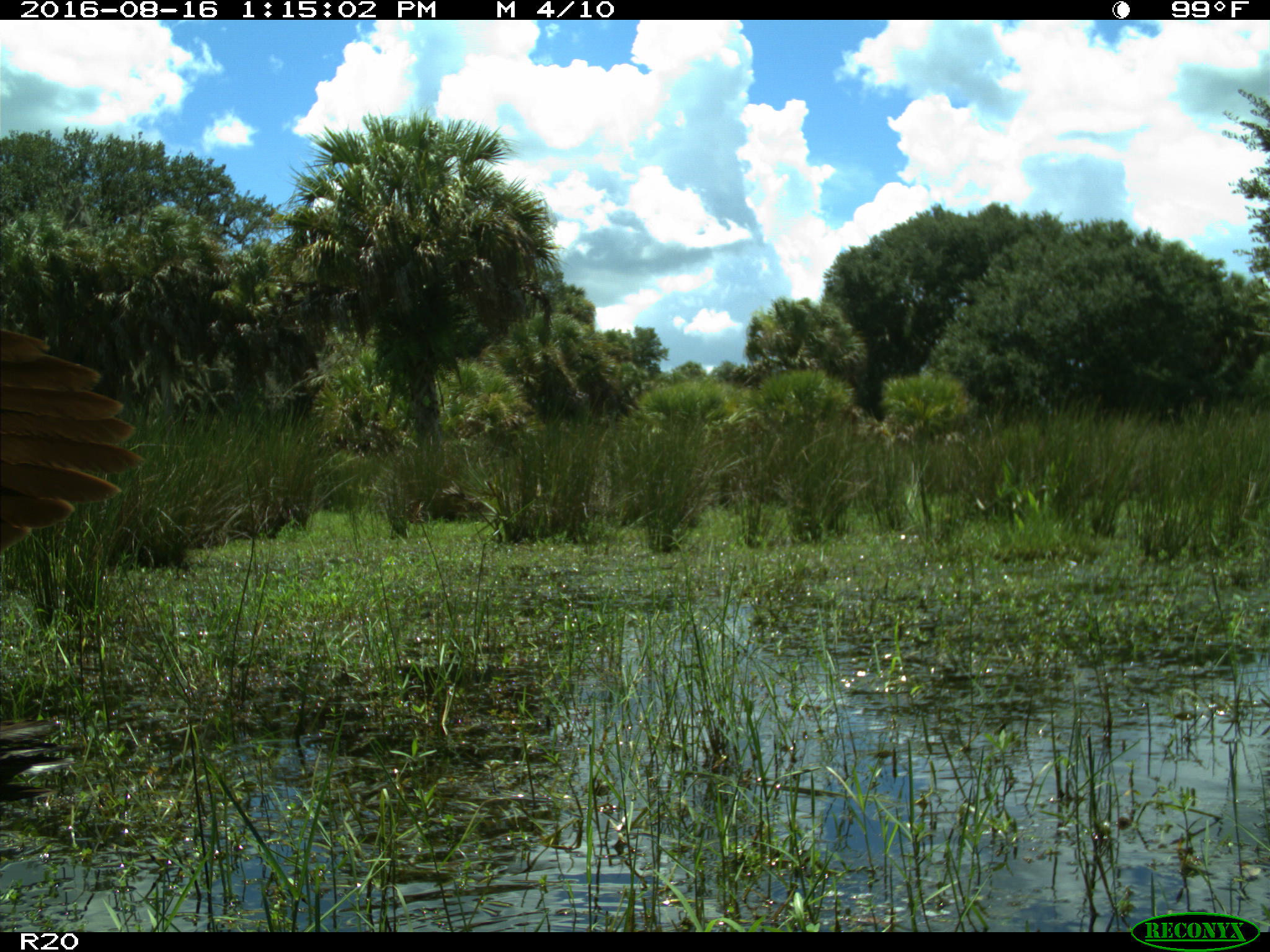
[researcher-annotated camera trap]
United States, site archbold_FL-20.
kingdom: Animalia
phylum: Chordata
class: Aves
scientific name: Aves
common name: birds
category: unidentified bird